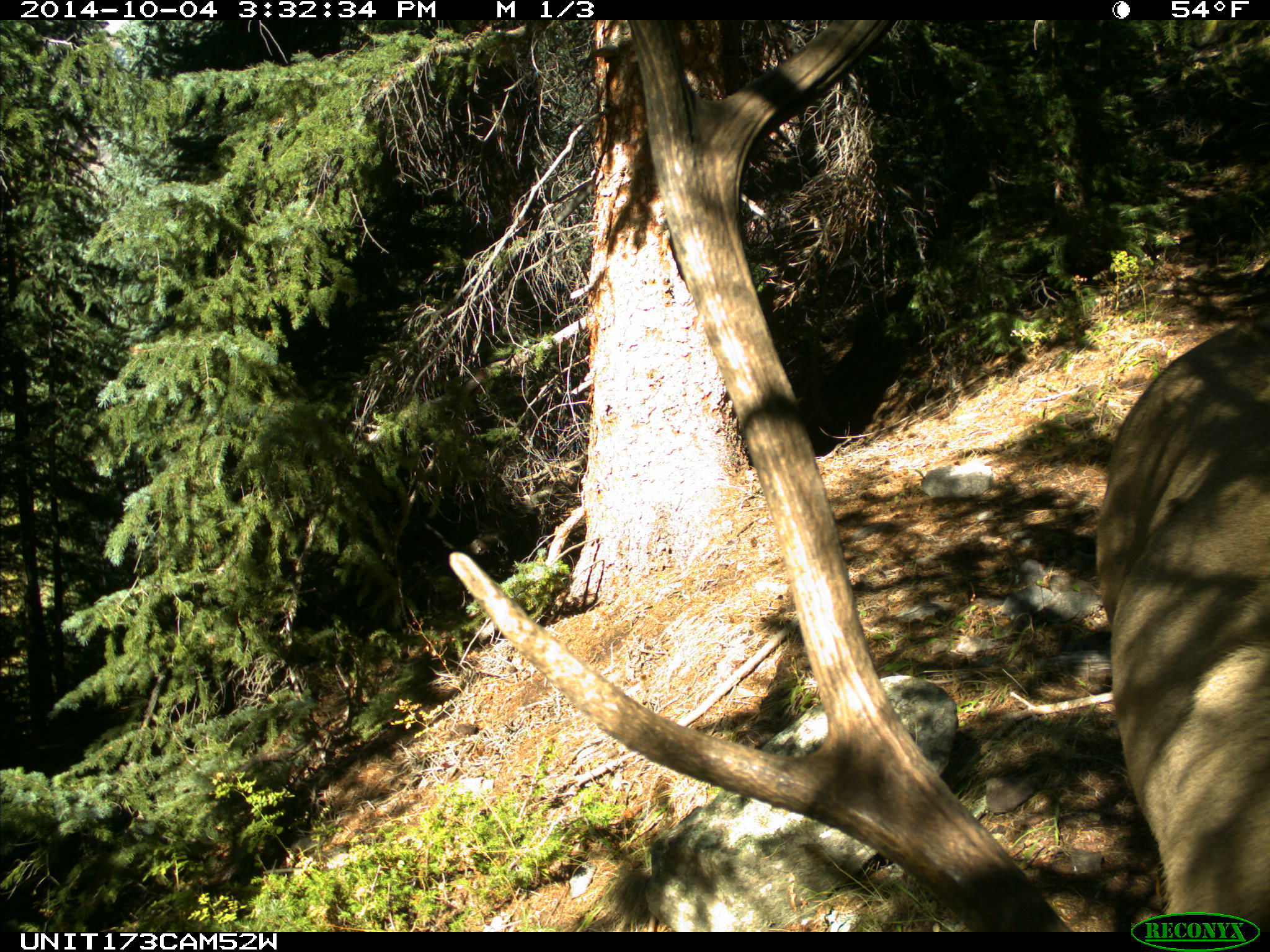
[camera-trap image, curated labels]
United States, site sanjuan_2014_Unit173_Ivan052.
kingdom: Animalia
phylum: Chordata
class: Mammalia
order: Artiodactyla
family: Cervidae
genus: Cervus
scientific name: Cervus elaphus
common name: red deer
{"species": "Cervus elaphus (red deer)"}